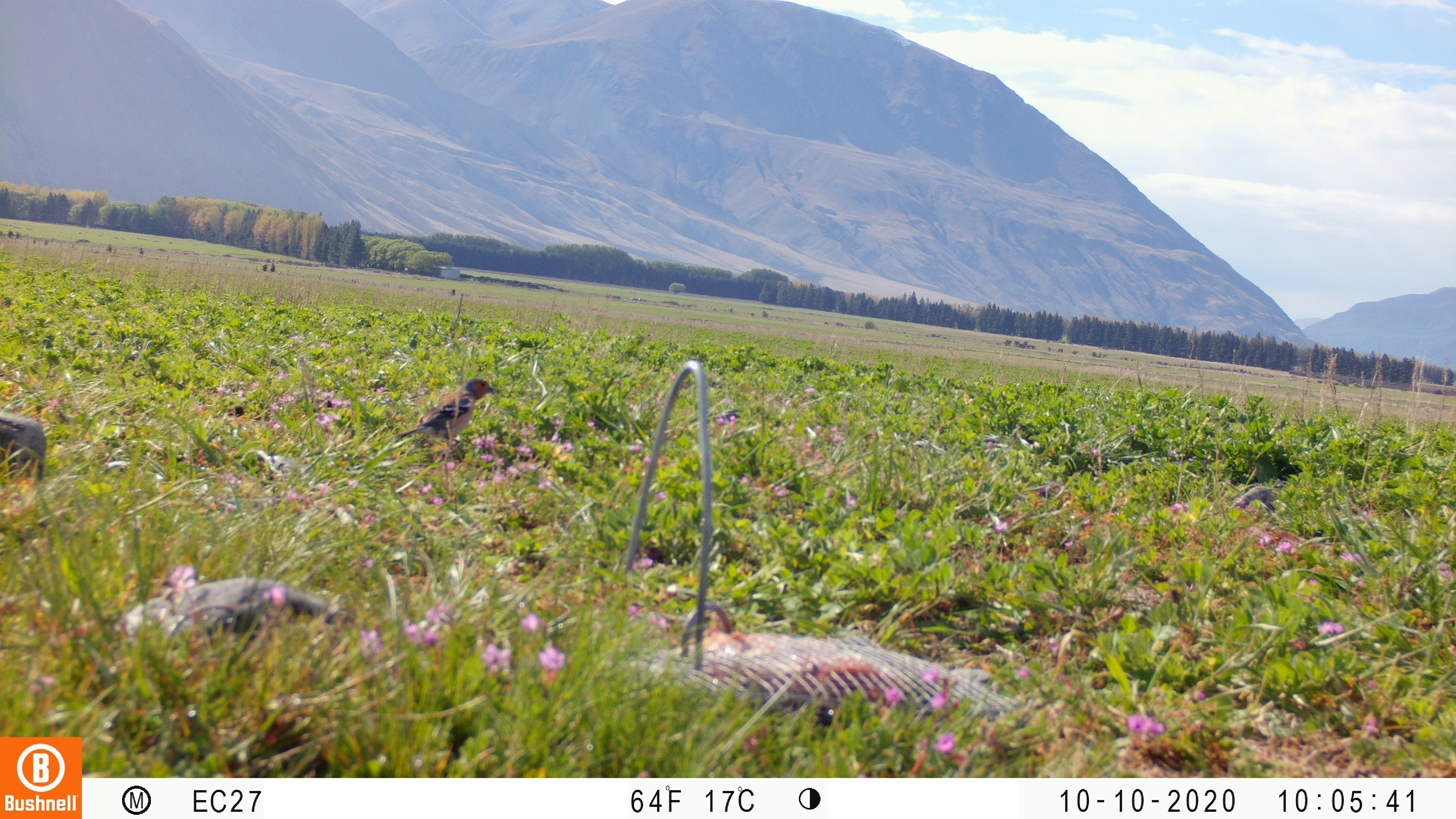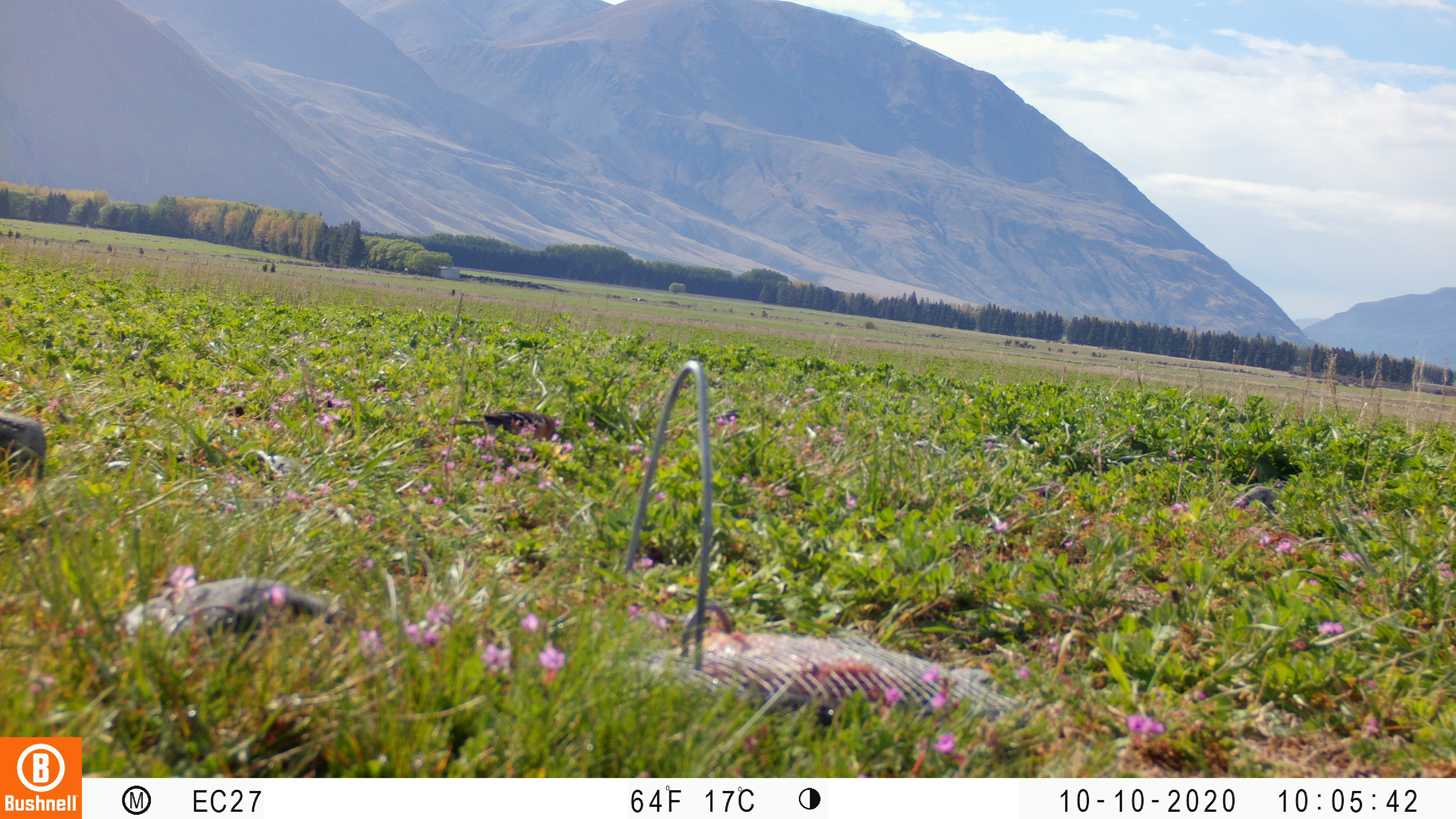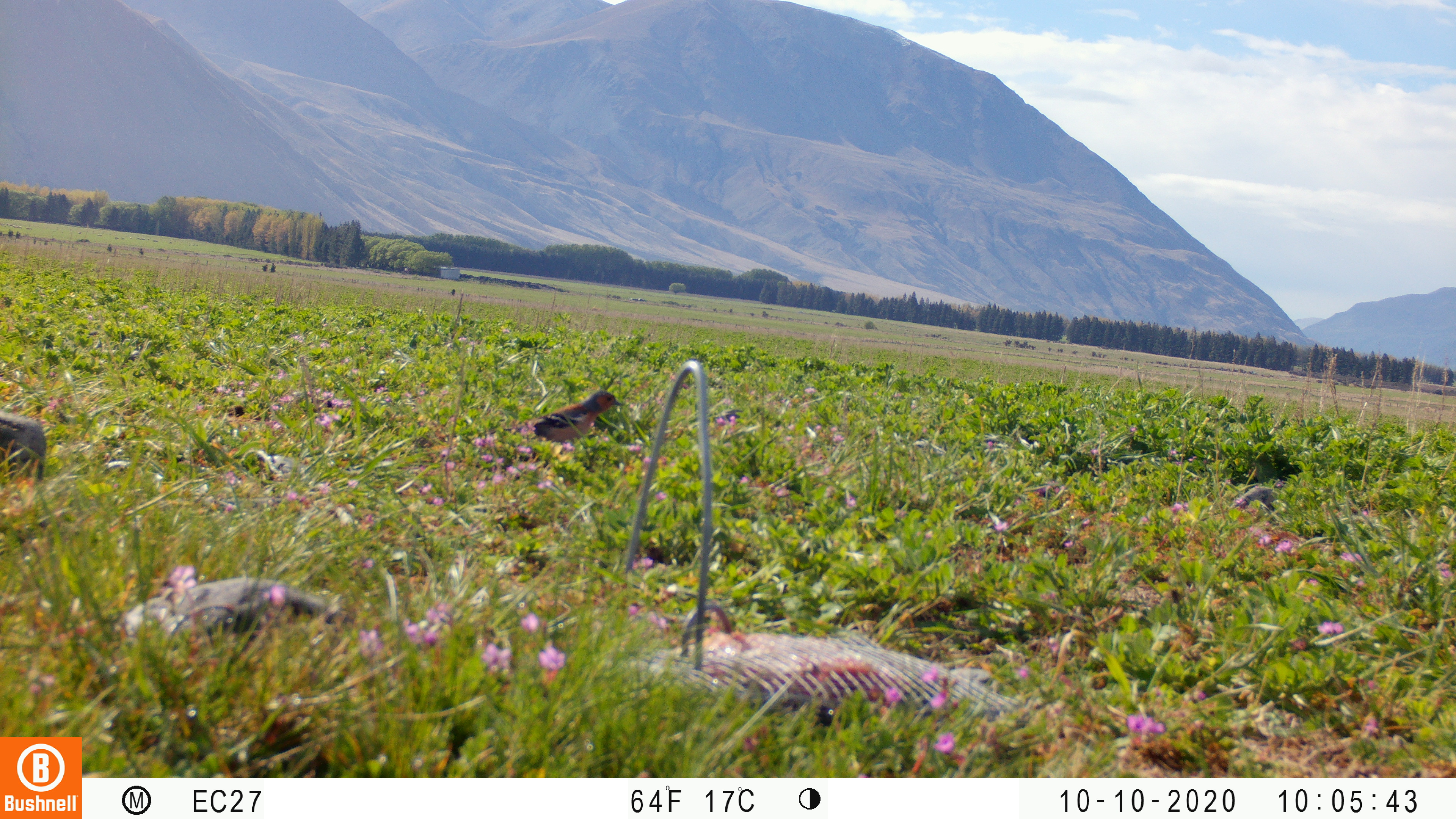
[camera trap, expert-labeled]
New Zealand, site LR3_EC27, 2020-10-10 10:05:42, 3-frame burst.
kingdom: Animalia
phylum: Chordata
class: Aves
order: Passeriformes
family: Fringillidae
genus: Fringilla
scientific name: Fringilla coelebs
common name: common chaffinch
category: chaffinch